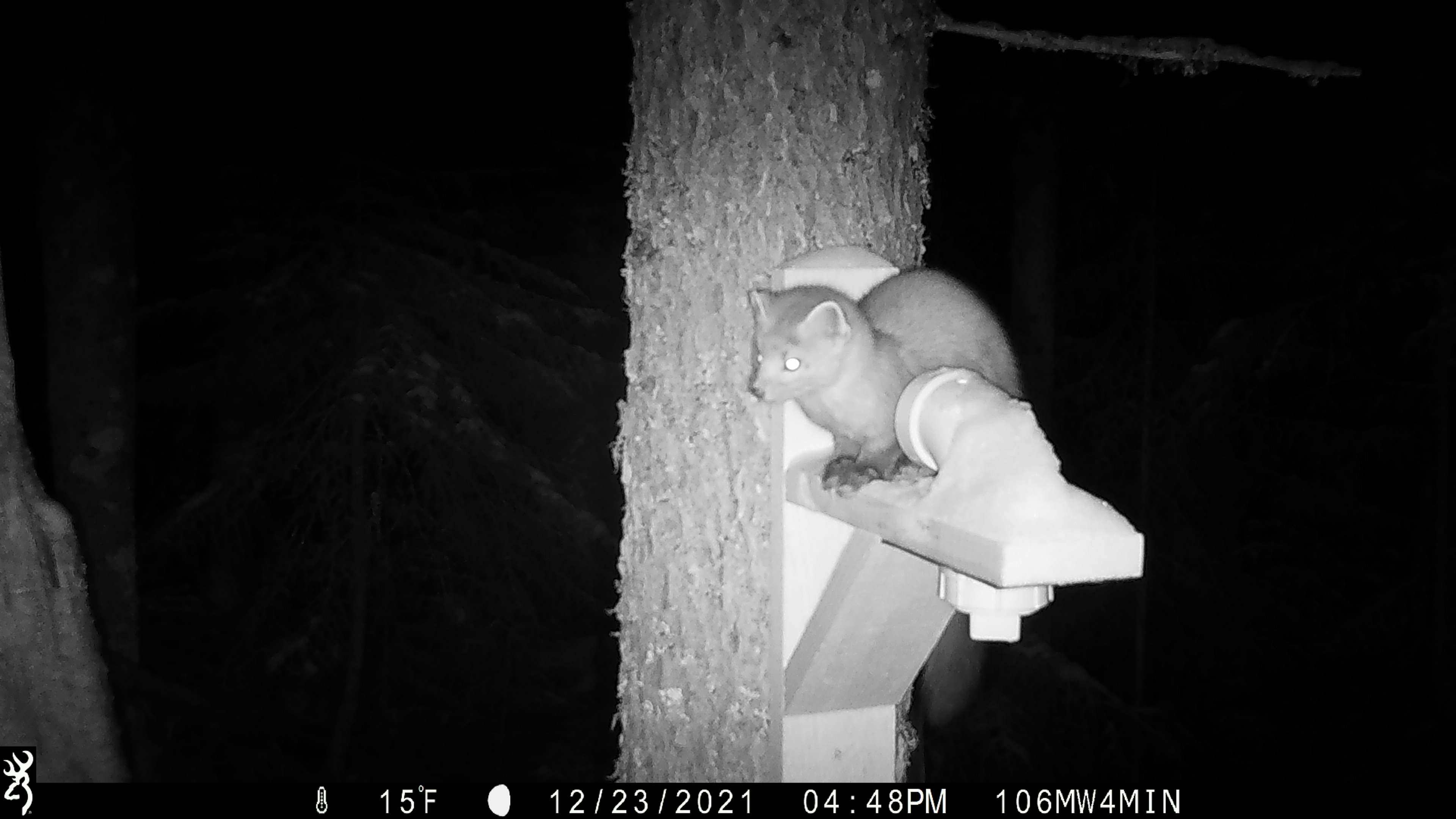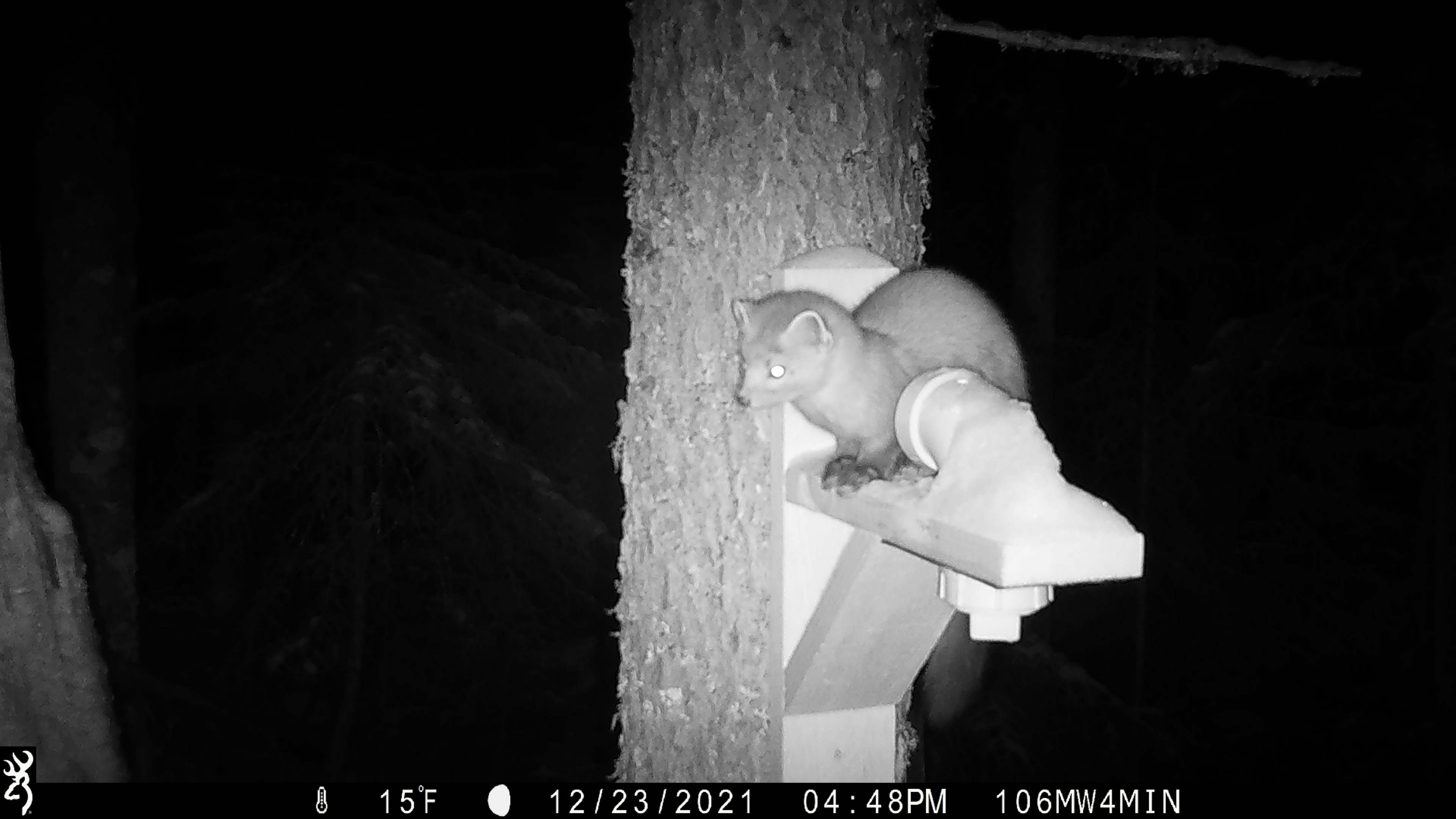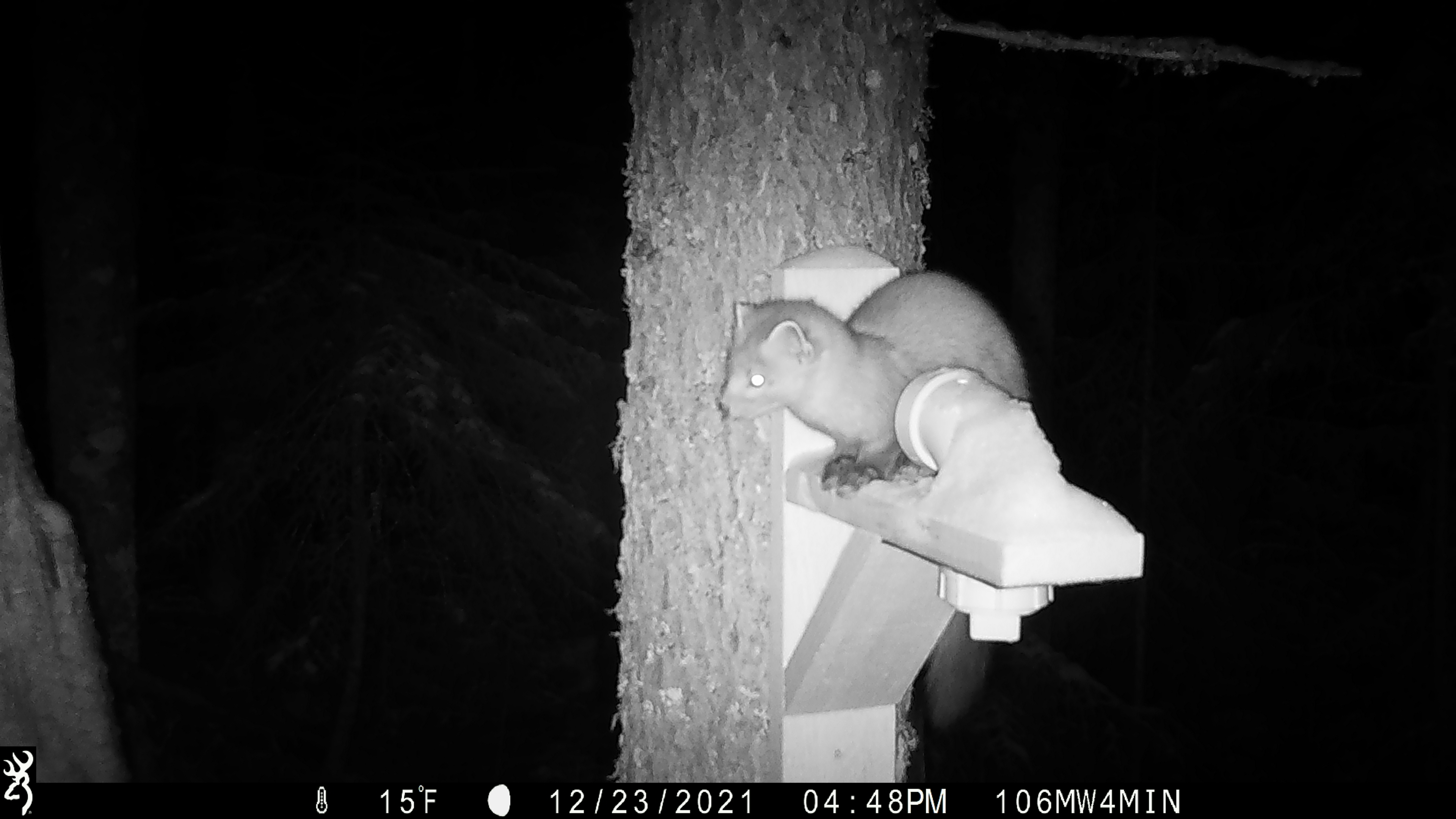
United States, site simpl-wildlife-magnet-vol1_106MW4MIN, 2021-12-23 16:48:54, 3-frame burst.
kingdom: Animalia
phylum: Chordata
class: Mammalia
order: Carnivora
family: Mustelidae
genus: Martes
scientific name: Martes americana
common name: american marten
American marten (Martes americana).